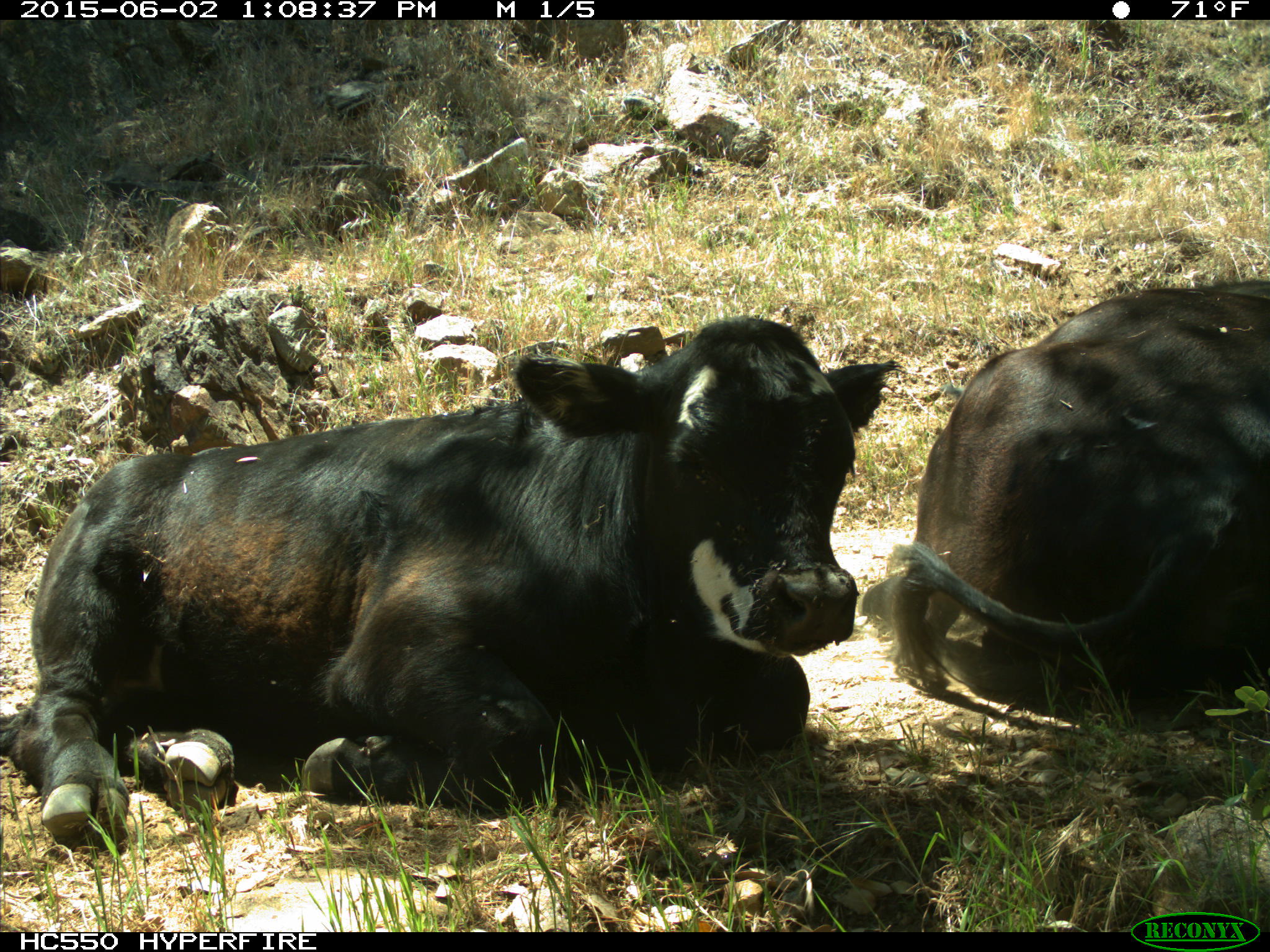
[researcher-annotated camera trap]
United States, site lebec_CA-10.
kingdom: Animalia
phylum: Chordata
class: Mammalia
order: Artiodactyla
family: Bovidae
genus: Bos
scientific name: Bos taurus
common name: domestic cow